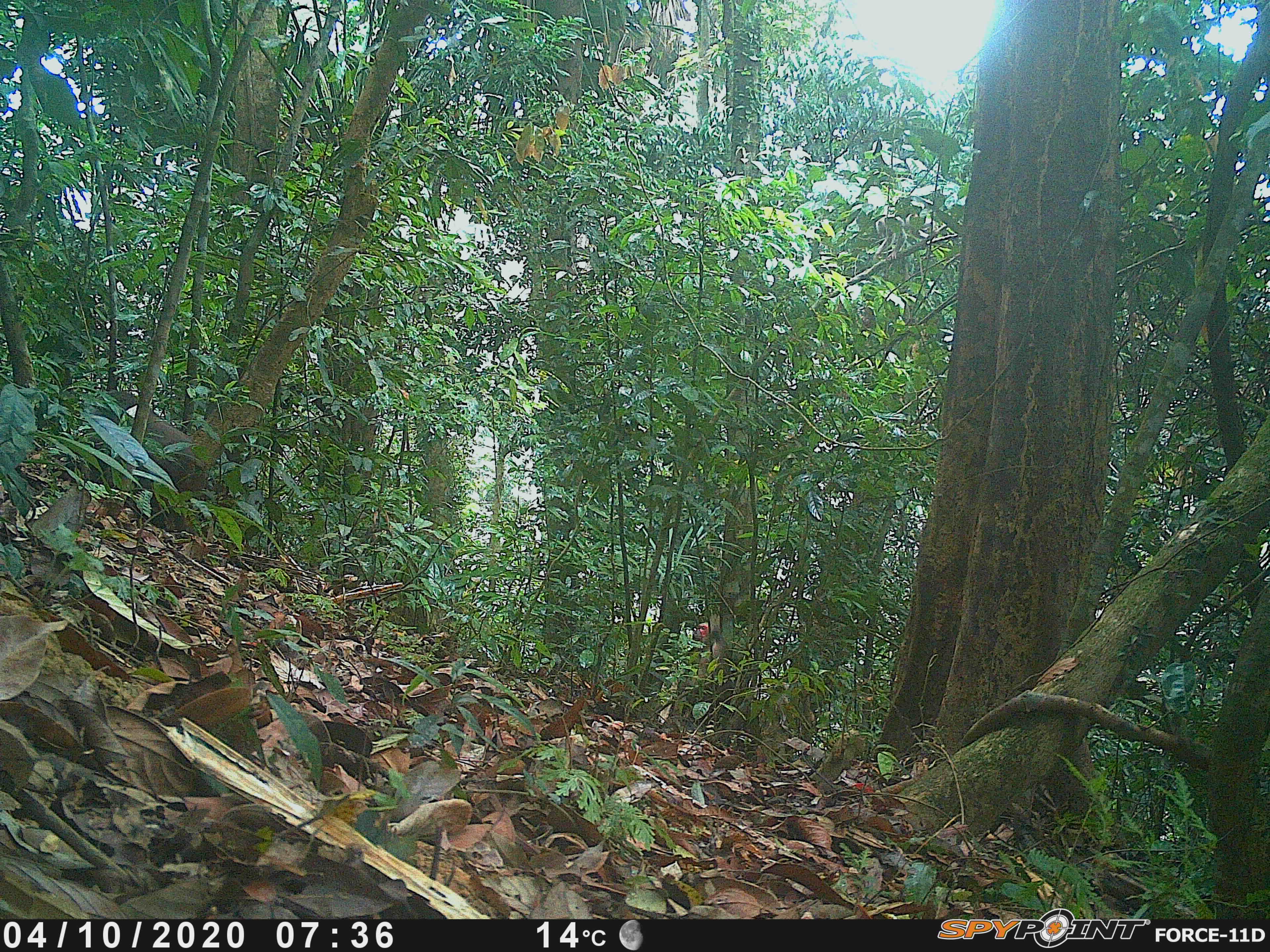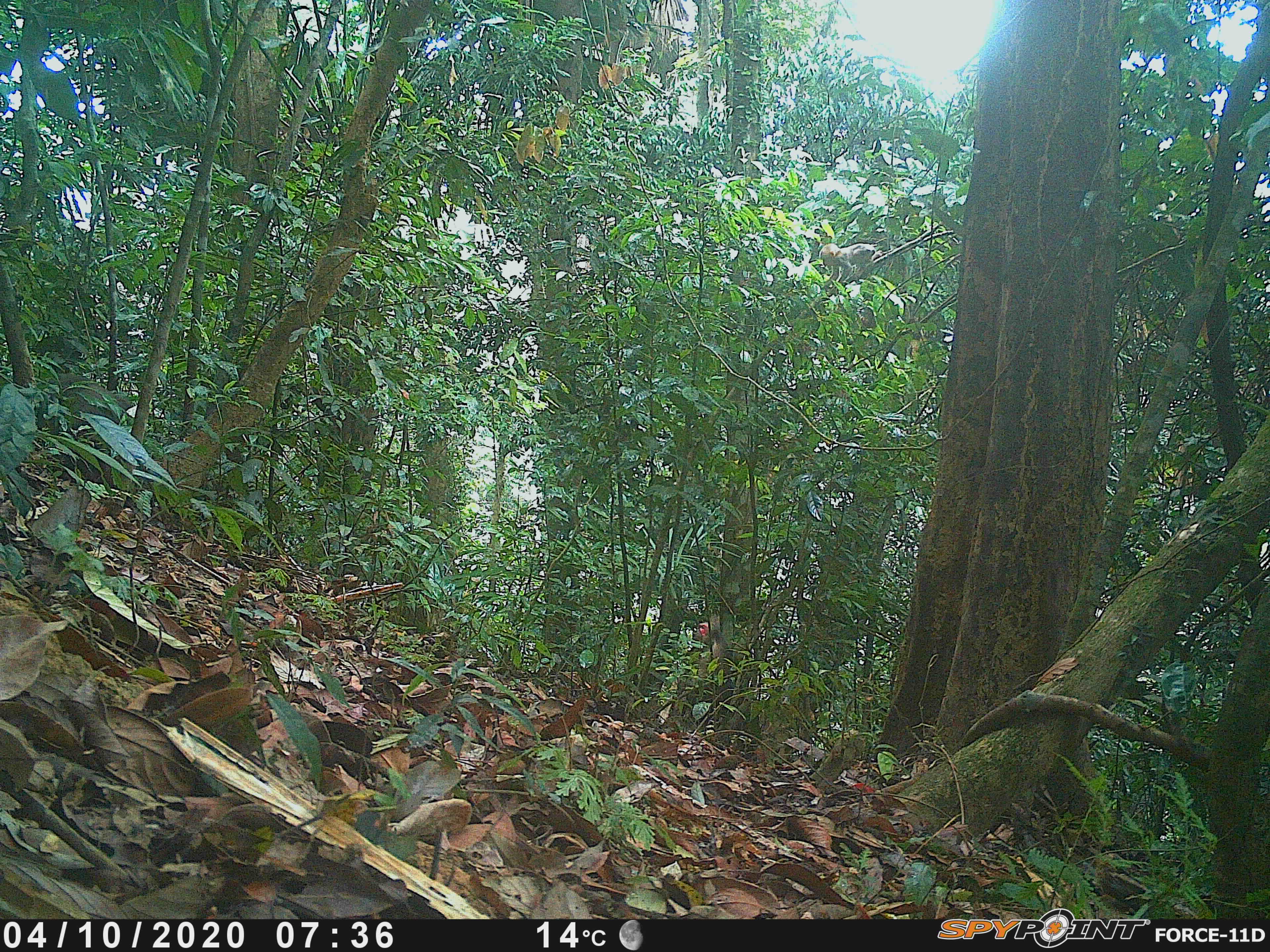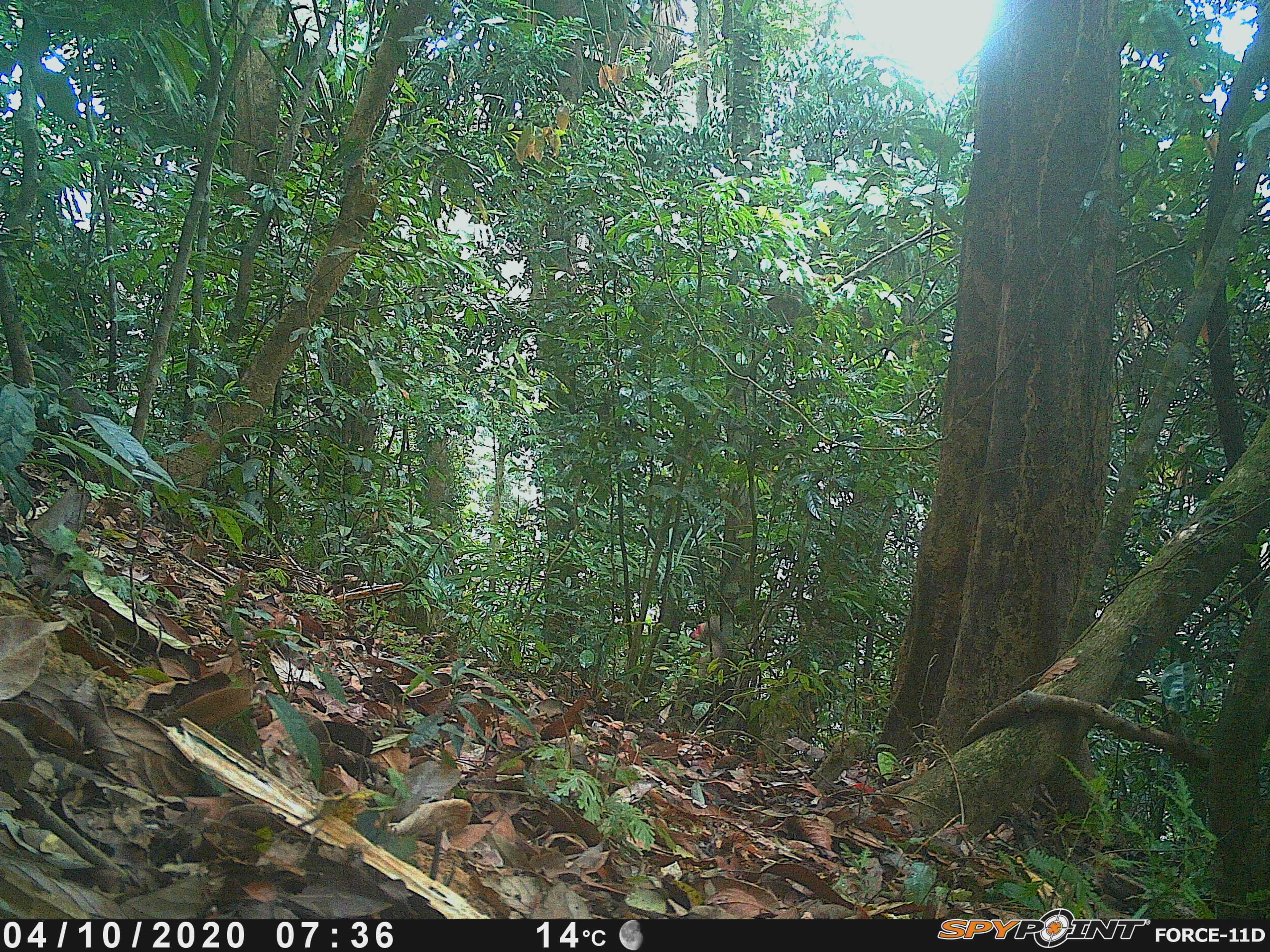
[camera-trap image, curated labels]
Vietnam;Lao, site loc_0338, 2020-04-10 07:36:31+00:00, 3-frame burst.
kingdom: Animalia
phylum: Chordata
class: Mammalia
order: Primates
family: Cercopithecidae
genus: Macaca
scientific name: Macaca arctoides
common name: stump-tailed macaque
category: stump tailed macaque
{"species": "stump tailed macaque (stump-tailed macaque) (Macaca arctoides)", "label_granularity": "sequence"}